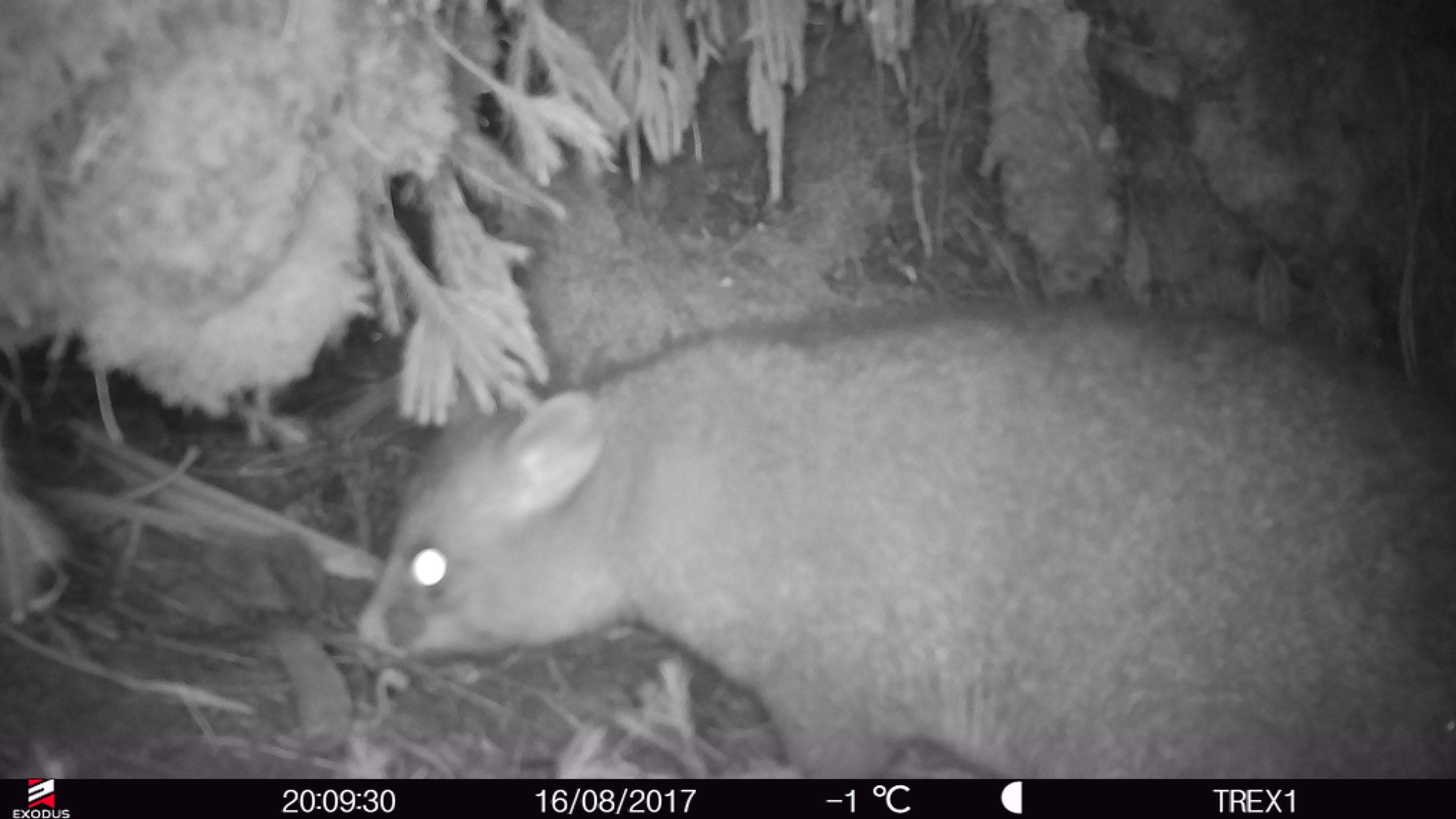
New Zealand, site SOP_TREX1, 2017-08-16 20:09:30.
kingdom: Animalia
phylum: Chordata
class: Mammalia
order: Diprotodontia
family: Phalangeridae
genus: Trichosurus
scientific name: Trichosurus vulpecula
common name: common brushtail possum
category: possum